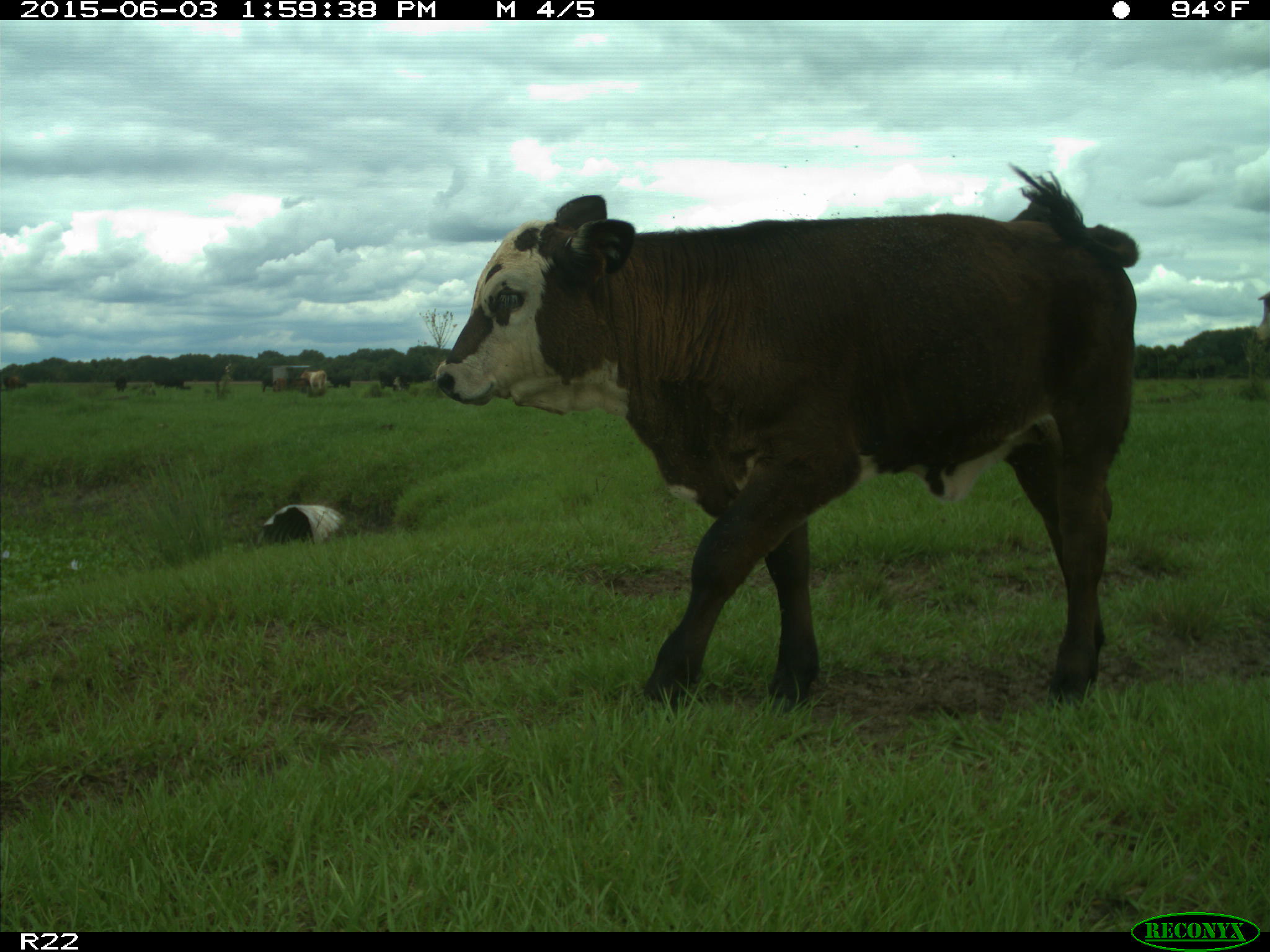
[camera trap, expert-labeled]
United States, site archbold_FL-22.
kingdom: Animalia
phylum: Chordata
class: Mammalia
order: Artiodactyla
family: Bovidae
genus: Bos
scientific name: Bos taurus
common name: domestic cow